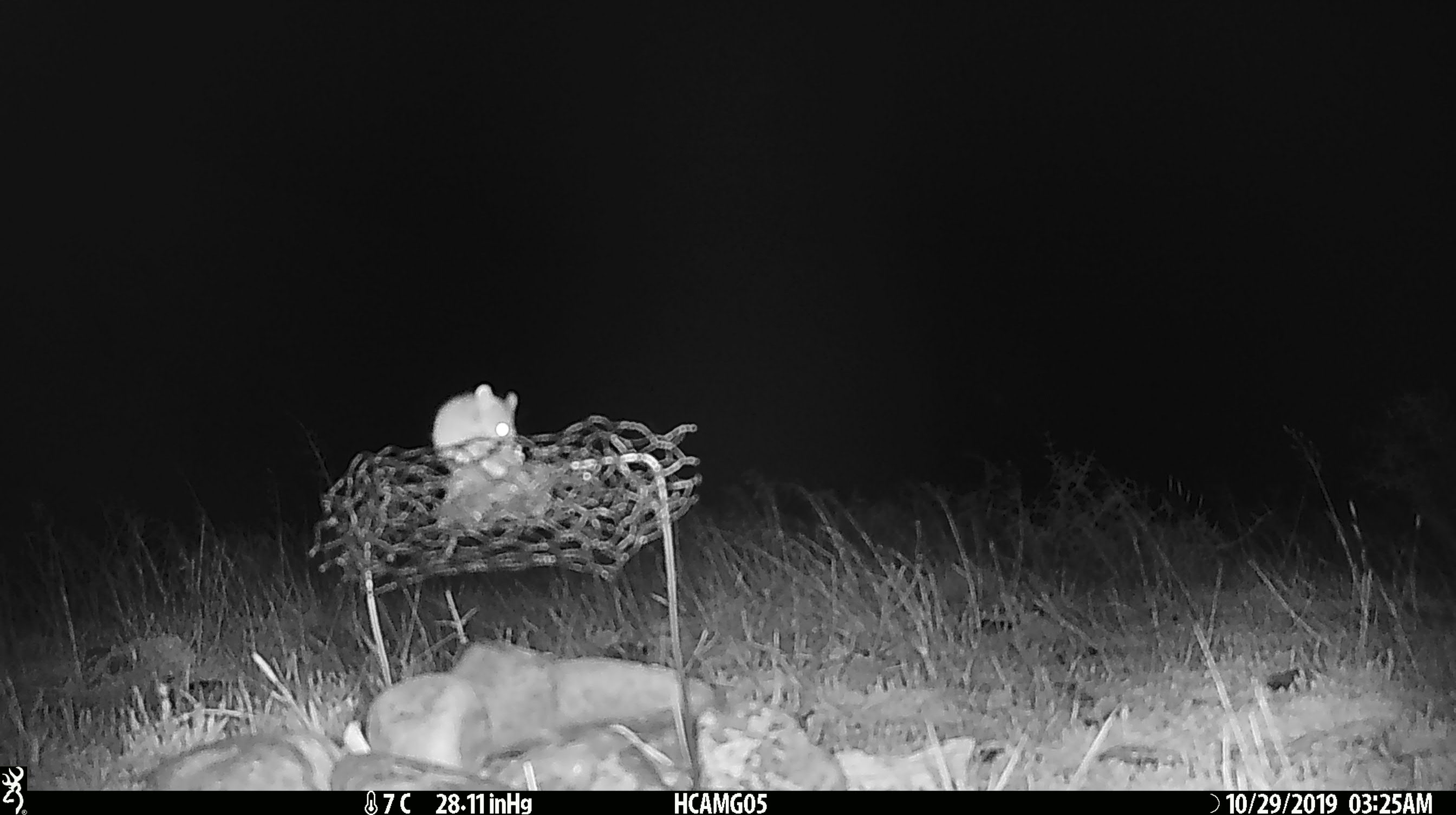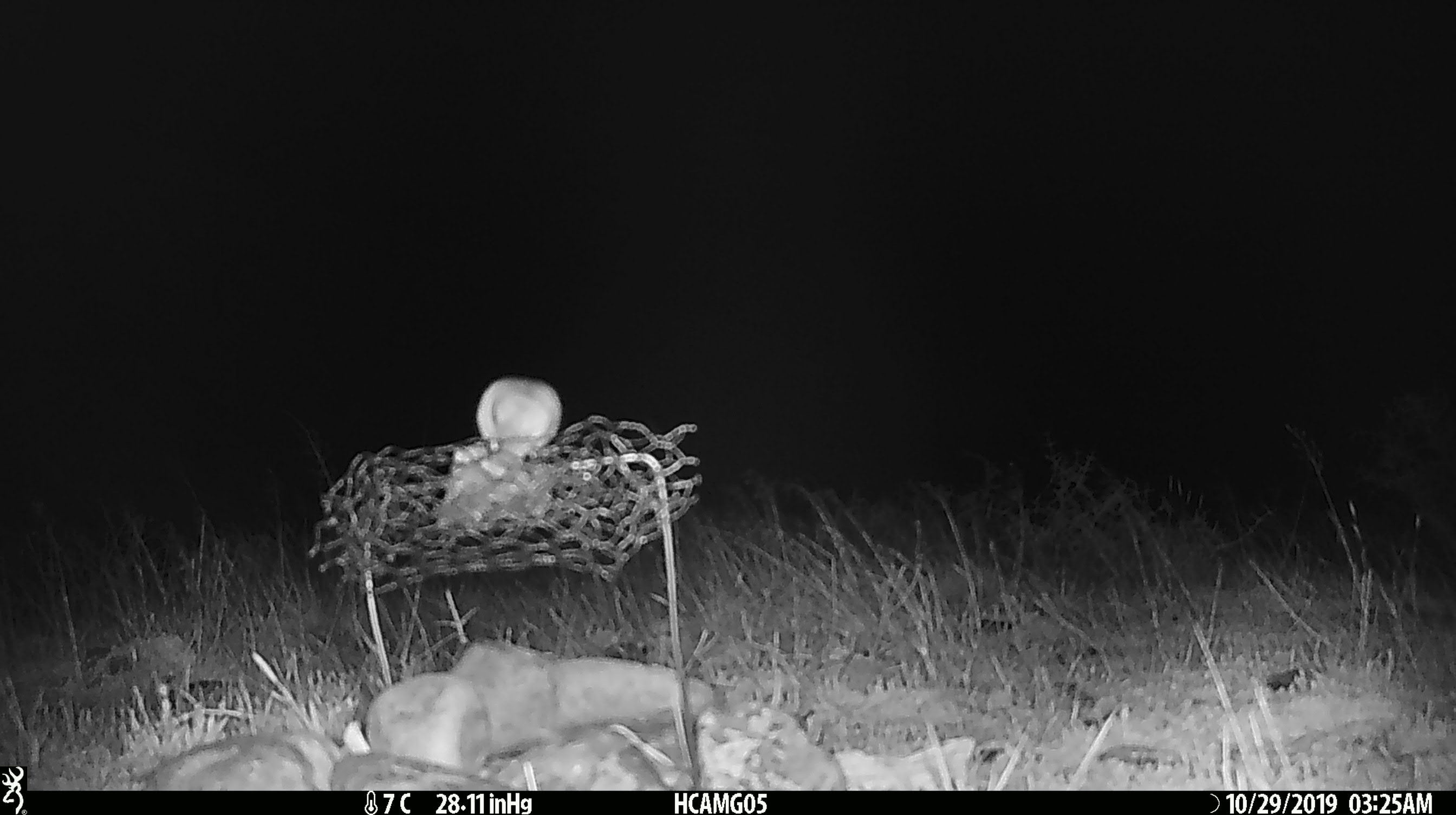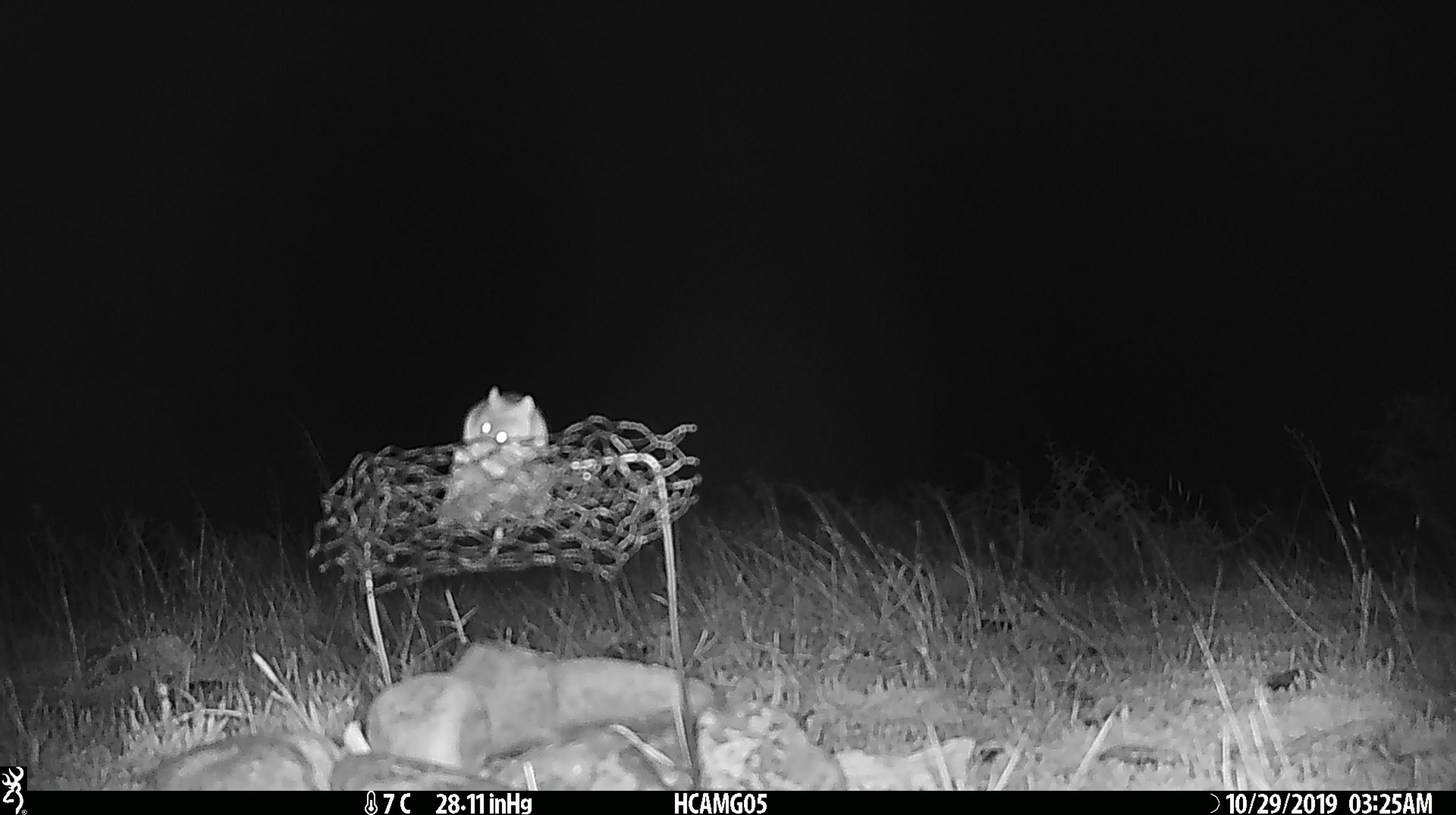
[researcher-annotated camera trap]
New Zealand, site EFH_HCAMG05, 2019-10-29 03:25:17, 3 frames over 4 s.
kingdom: Animalia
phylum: Chordata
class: Mammalia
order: Rodentia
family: Muridae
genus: Mus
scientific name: Mus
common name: mouse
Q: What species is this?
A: Mouse (Mus).